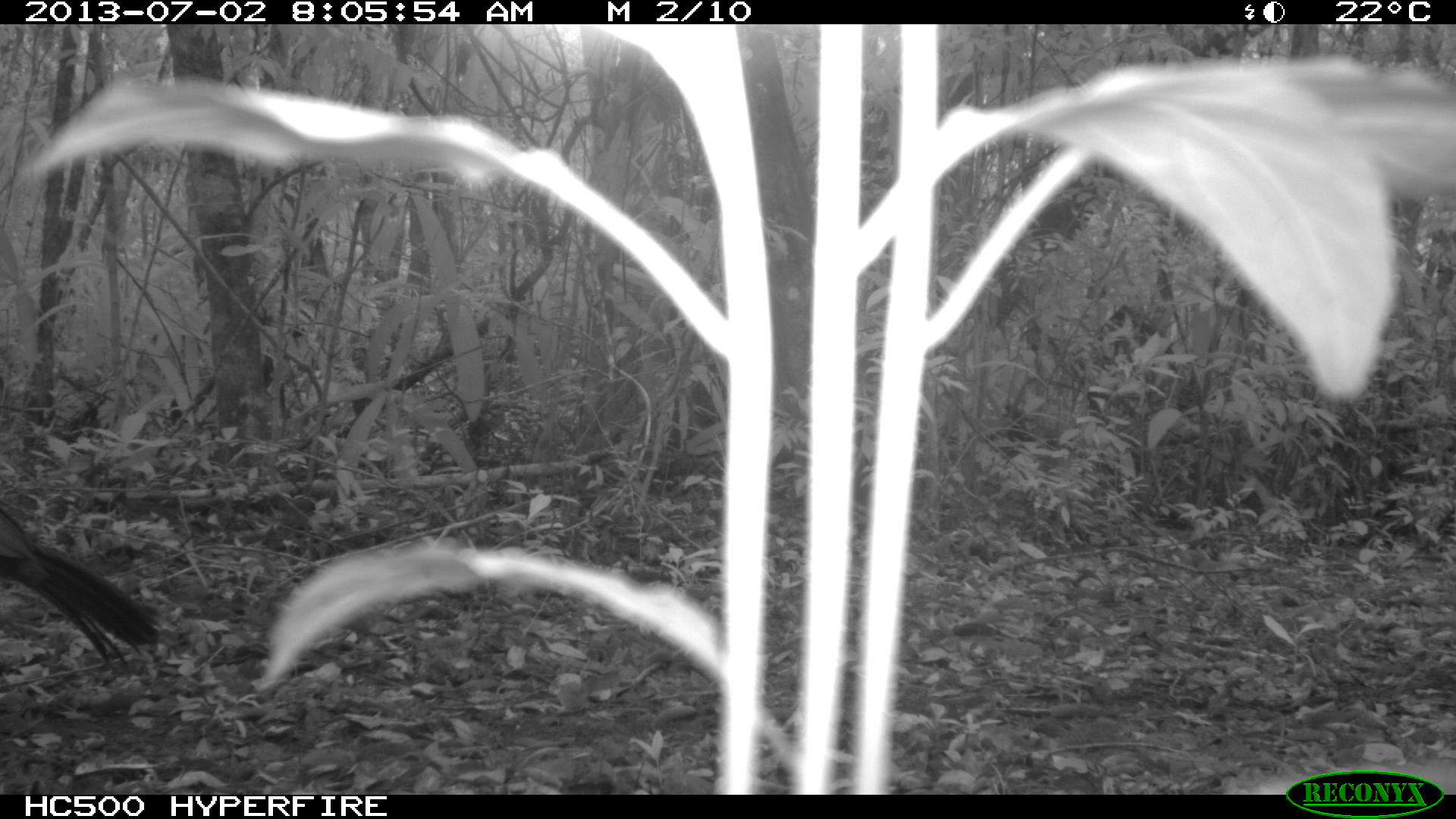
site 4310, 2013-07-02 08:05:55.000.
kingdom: Animalia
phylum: Chordata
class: Aves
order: Galliformes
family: Cracidae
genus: Crax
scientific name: Crax rubra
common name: great curassow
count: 2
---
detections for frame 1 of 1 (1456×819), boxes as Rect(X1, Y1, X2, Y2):
crax rubra: Rect(0, 508, 161, 667)